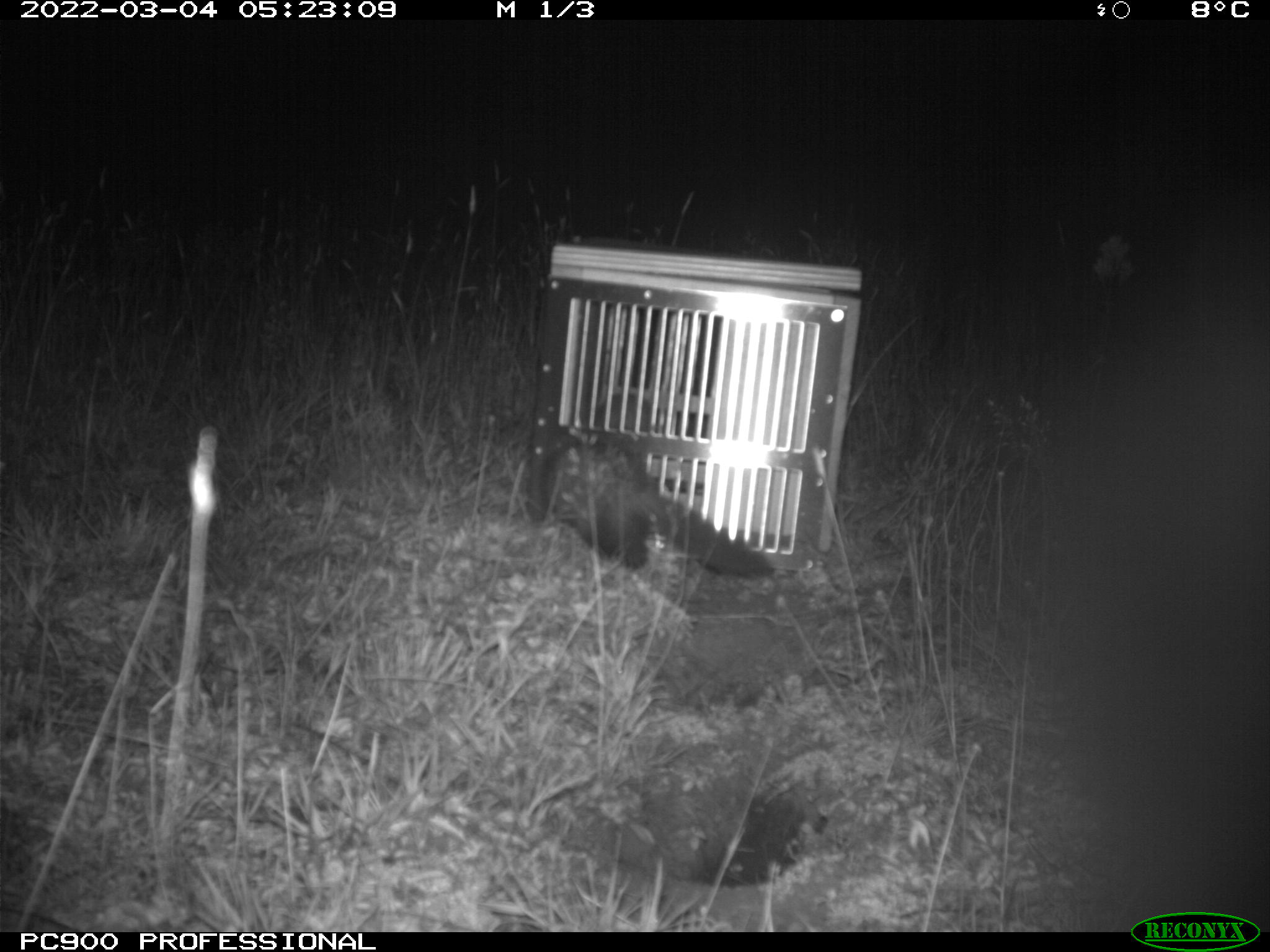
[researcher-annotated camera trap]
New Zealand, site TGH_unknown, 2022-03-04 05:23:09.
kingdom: Animalia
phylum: Chordata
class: Mammalia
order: Carnivora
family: Mustelidae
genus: Mustela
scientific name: Mustela furo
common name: ferret